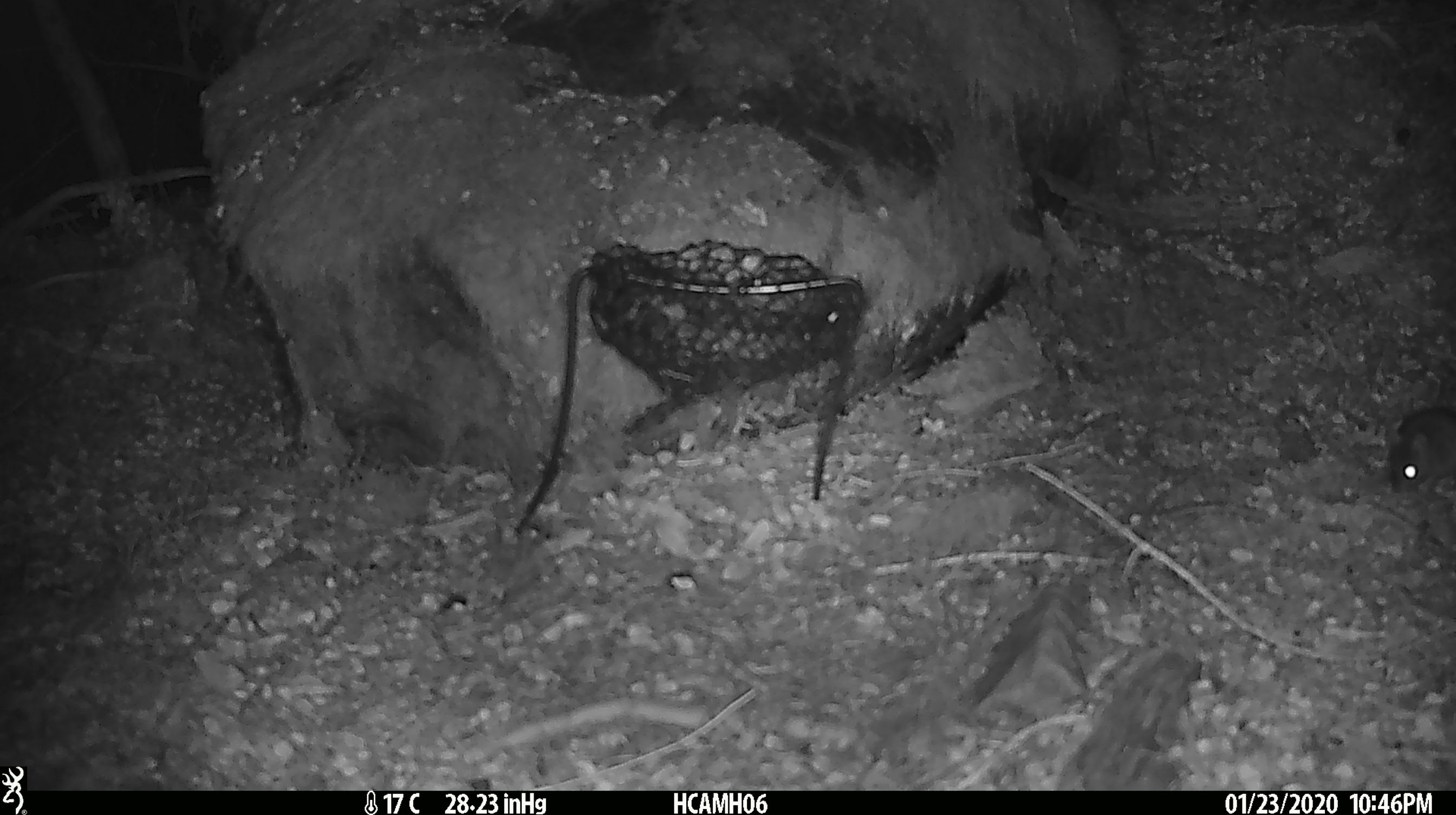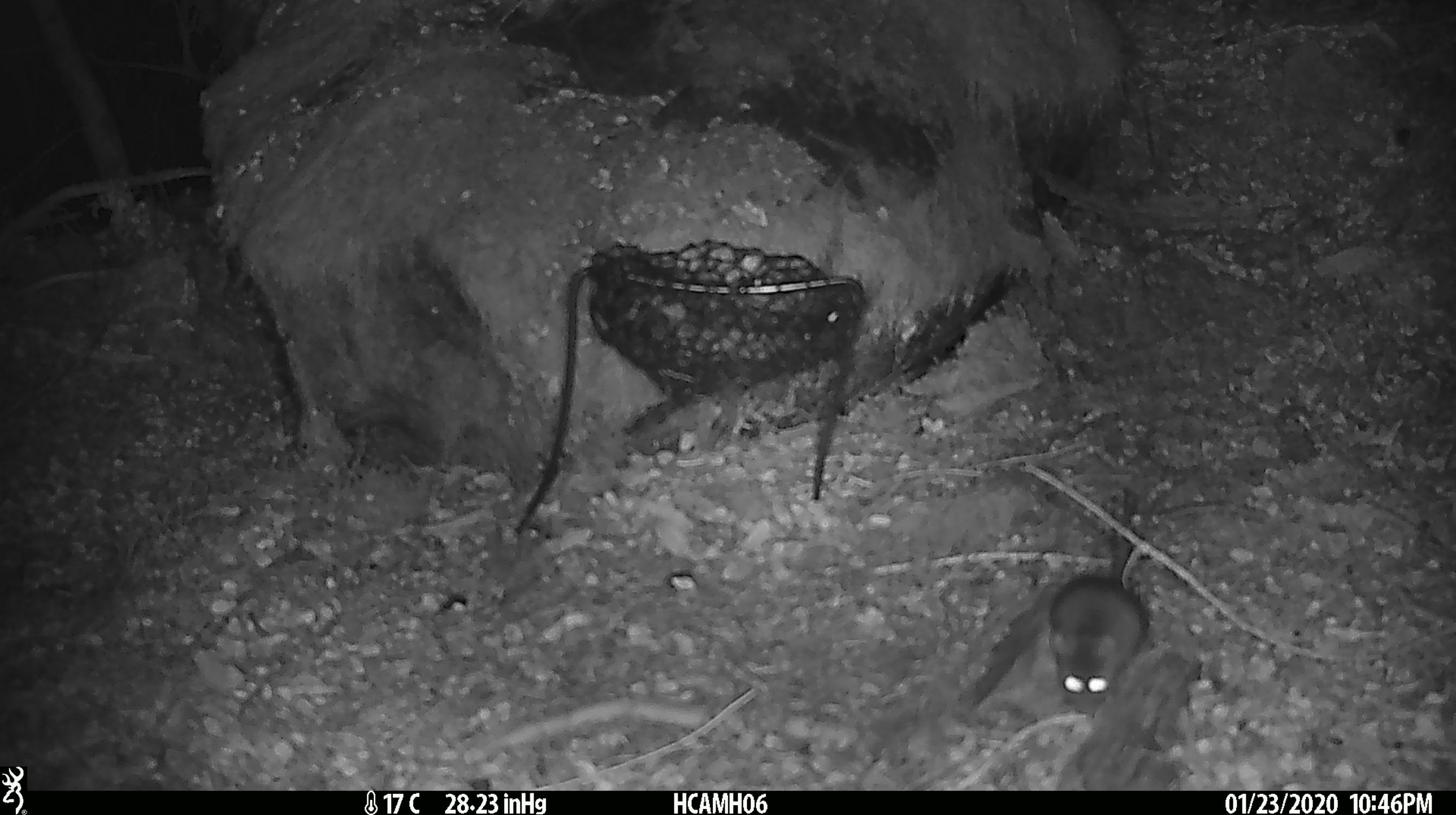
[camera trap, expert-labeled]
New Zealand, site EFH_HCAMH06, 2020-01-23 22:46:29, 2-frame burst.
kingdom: Animalia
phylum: Chordata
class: Mammalia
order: Rodentia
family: Muridae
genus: Mus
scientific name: Mus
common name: mouse